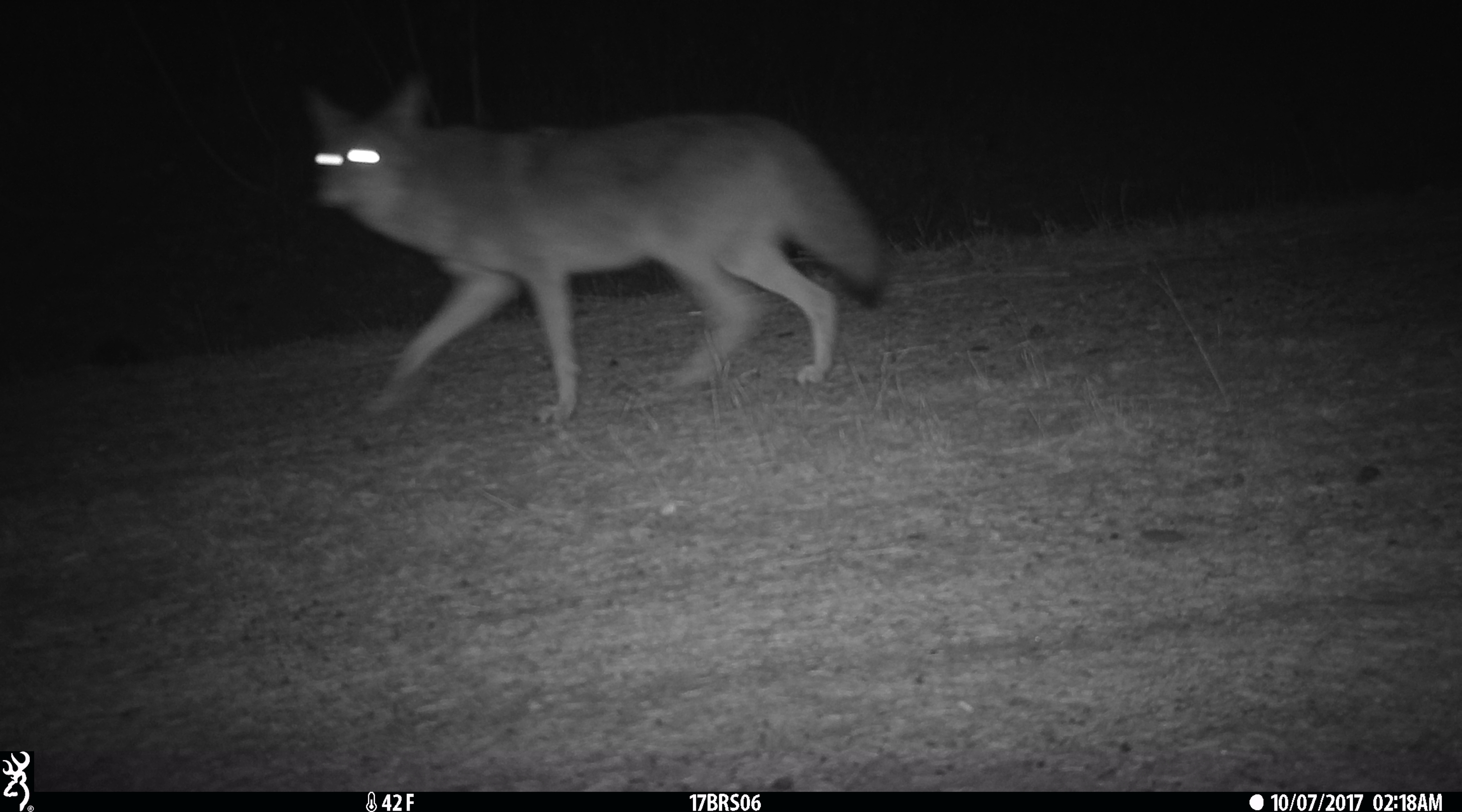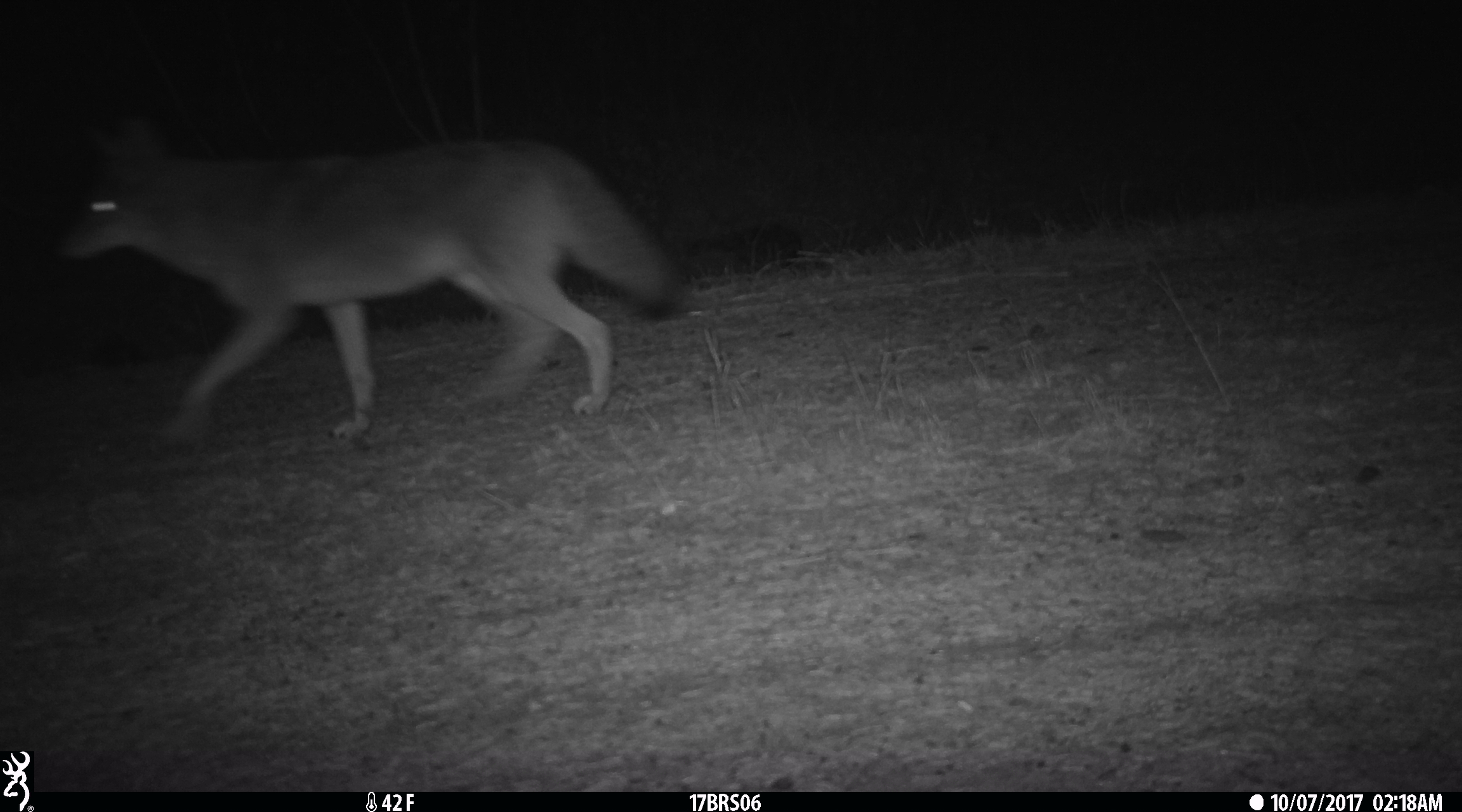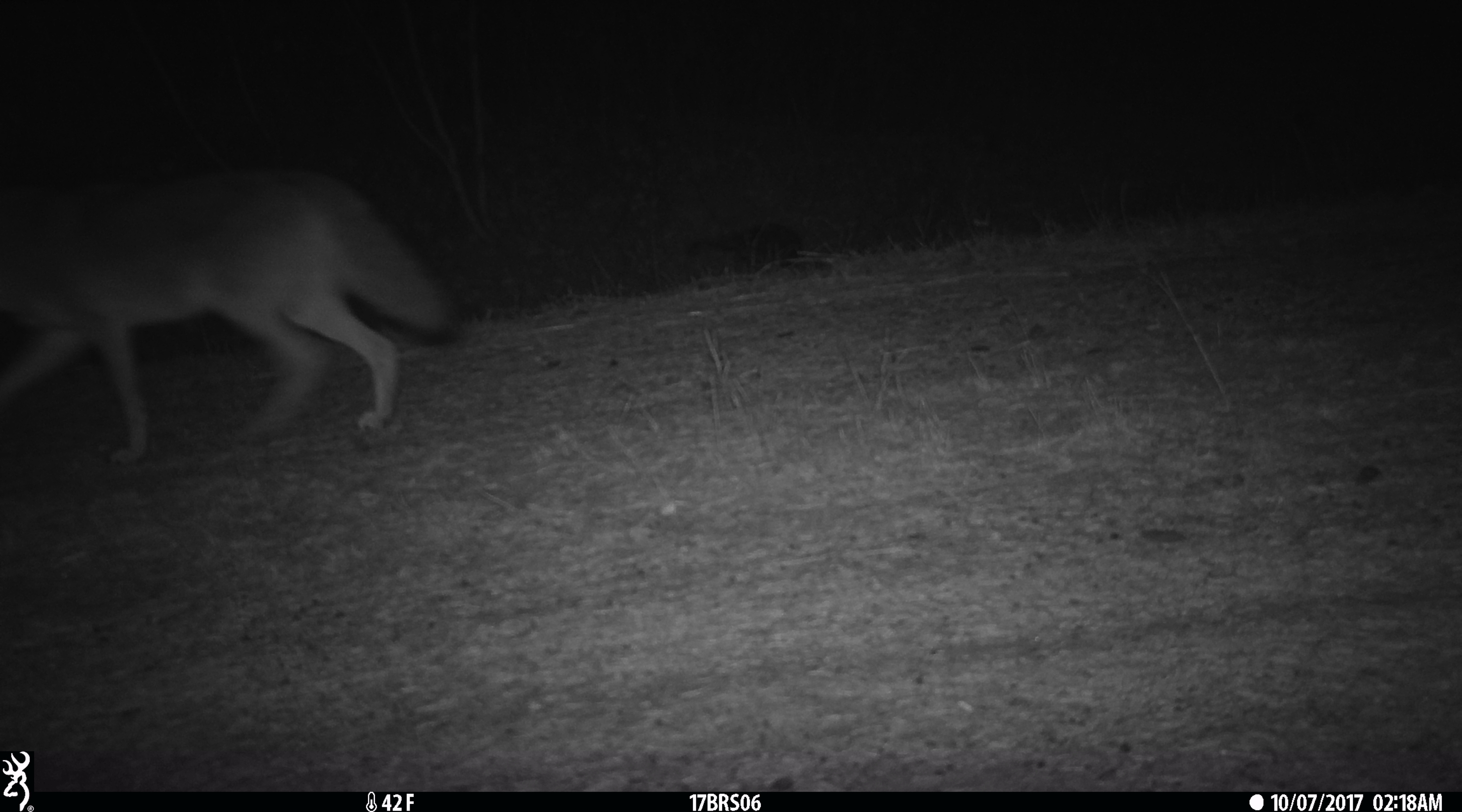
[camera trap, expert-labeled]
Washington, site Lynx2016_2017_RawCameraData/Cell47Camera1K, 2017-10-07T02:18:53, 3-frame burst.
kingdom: Animalia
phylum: Chordata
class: Mammalia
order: Carnivora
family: Canidae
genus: Canis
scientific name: Canis latrans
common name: coyote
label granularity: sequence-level